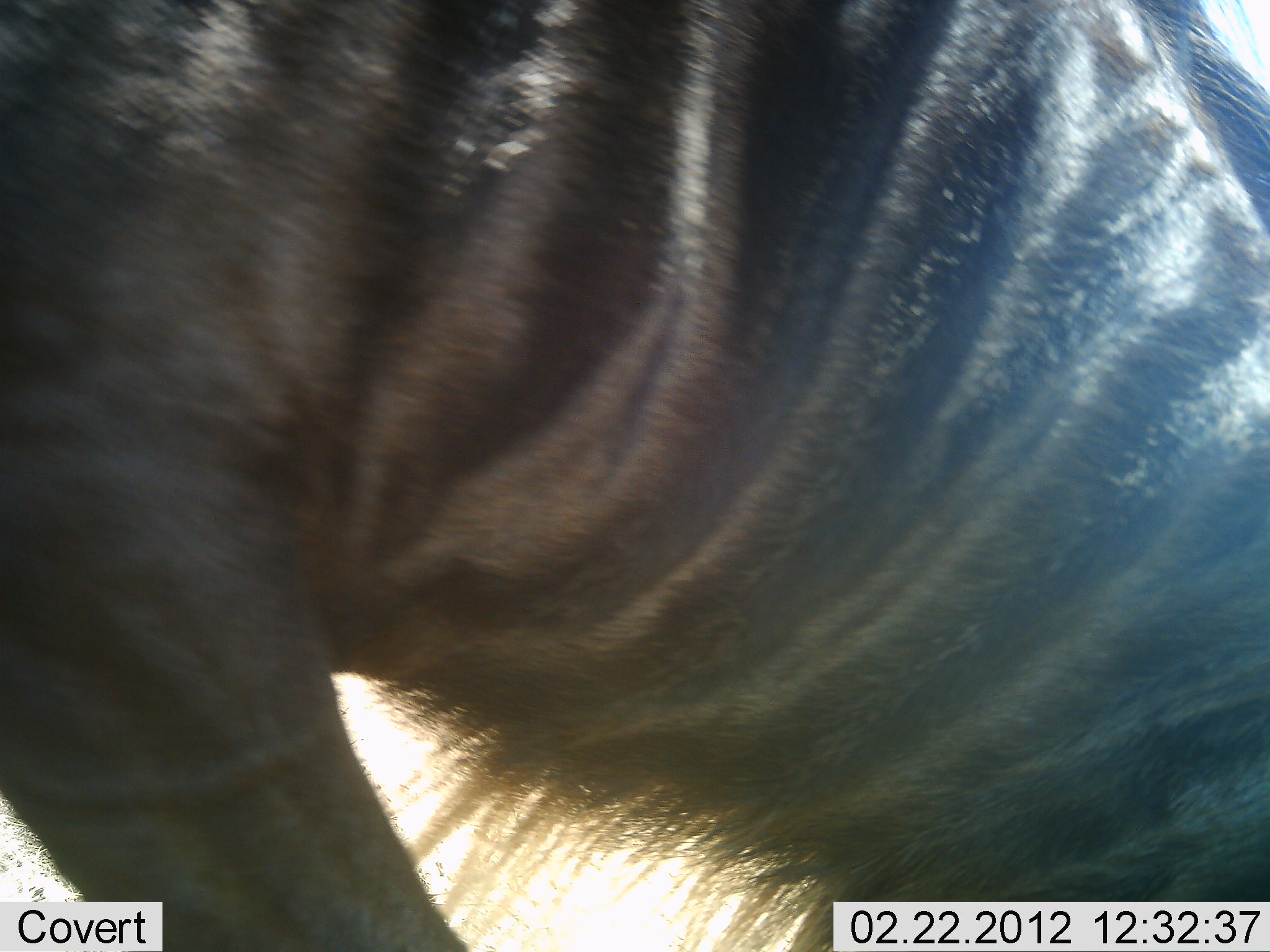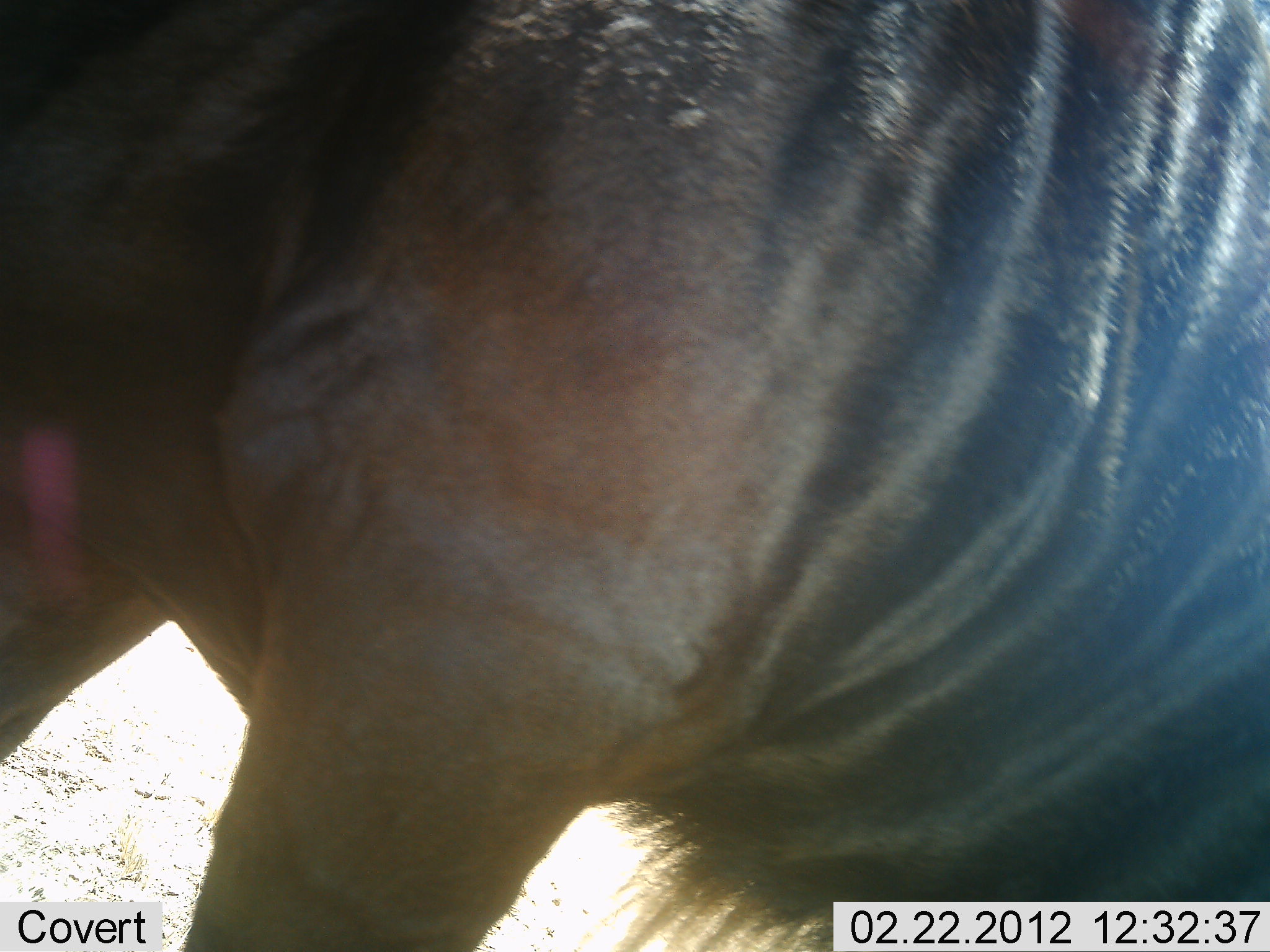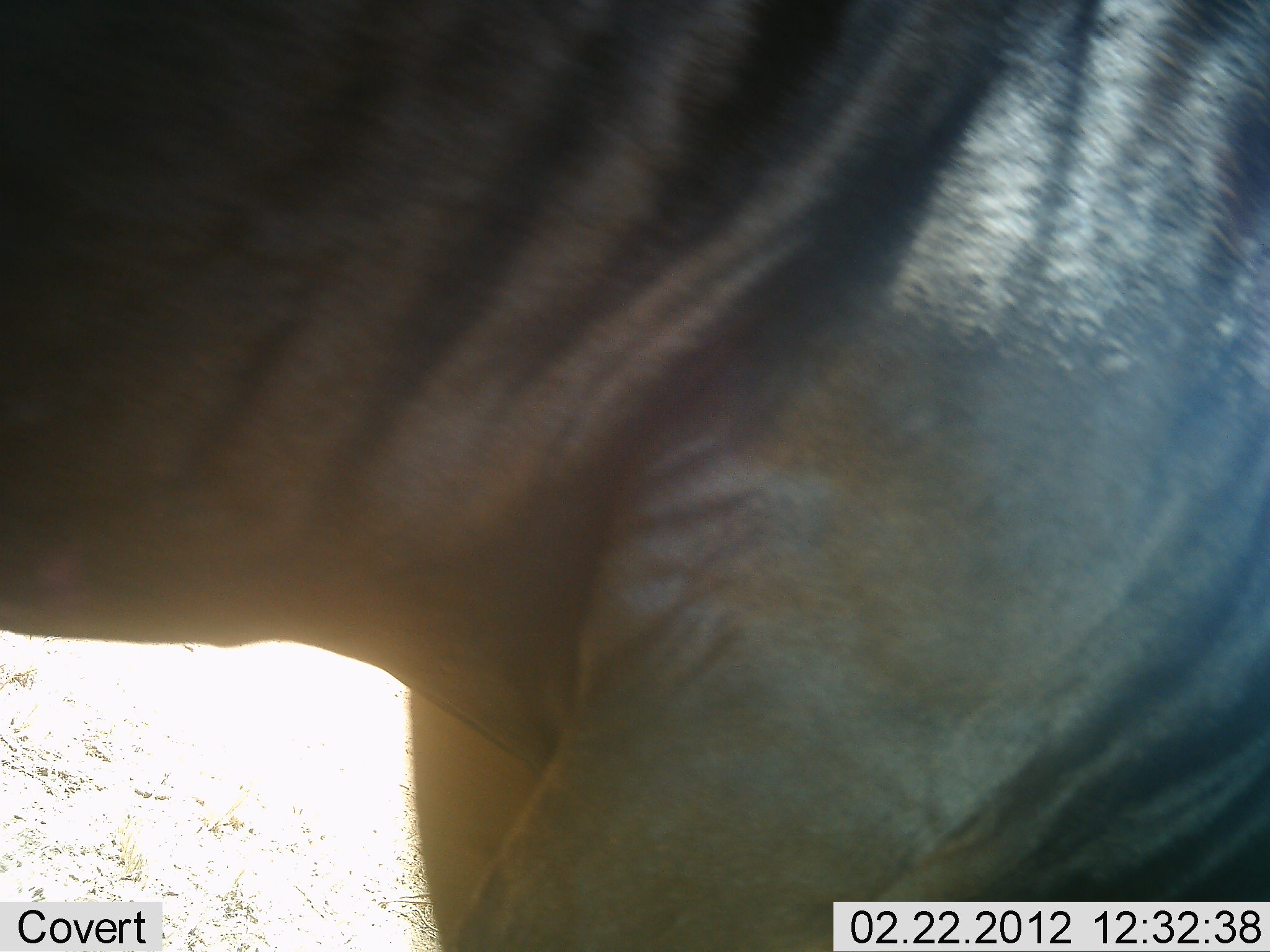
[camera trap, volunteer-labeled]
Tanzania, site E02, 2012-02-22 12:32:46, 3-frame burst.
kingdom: Animalia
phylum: Chordata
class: Mammalia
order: Artiodactyla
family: Bovidae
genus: Connochaetes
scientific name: Connochaetes taurinus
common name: blue wildebeest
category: wildebeest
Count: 1.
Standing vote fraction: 33%.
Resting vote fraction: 5%.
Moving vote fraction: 29%.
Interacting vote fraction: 0%.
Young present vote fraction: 0%.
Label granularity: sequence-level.